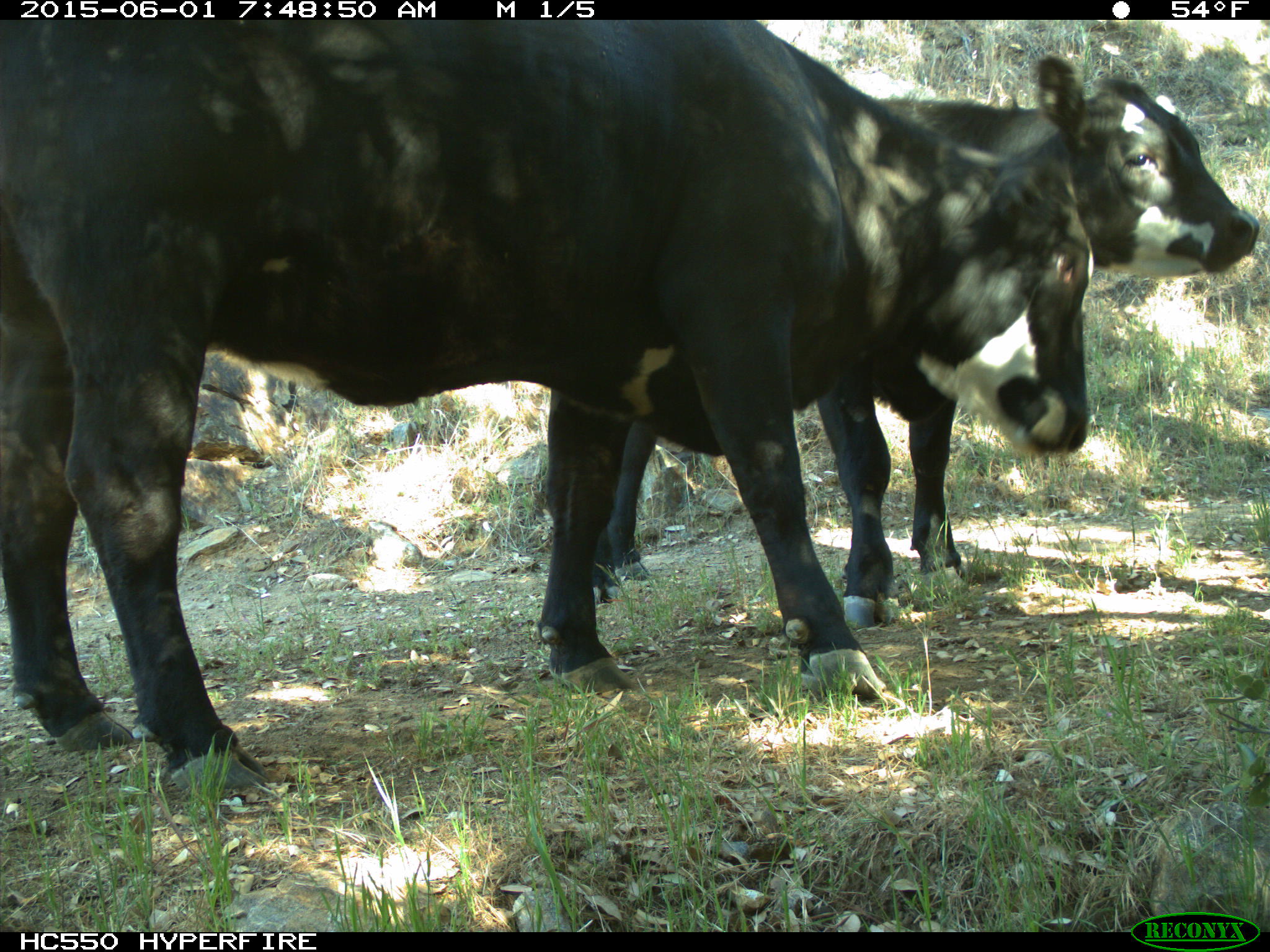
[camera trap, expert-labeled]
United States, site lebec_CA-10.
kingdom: Animalia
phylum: Chordata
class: Mammalia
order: Artiodactyla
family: Bovidae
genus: Bos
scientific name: Bos taurus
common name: domestic cow